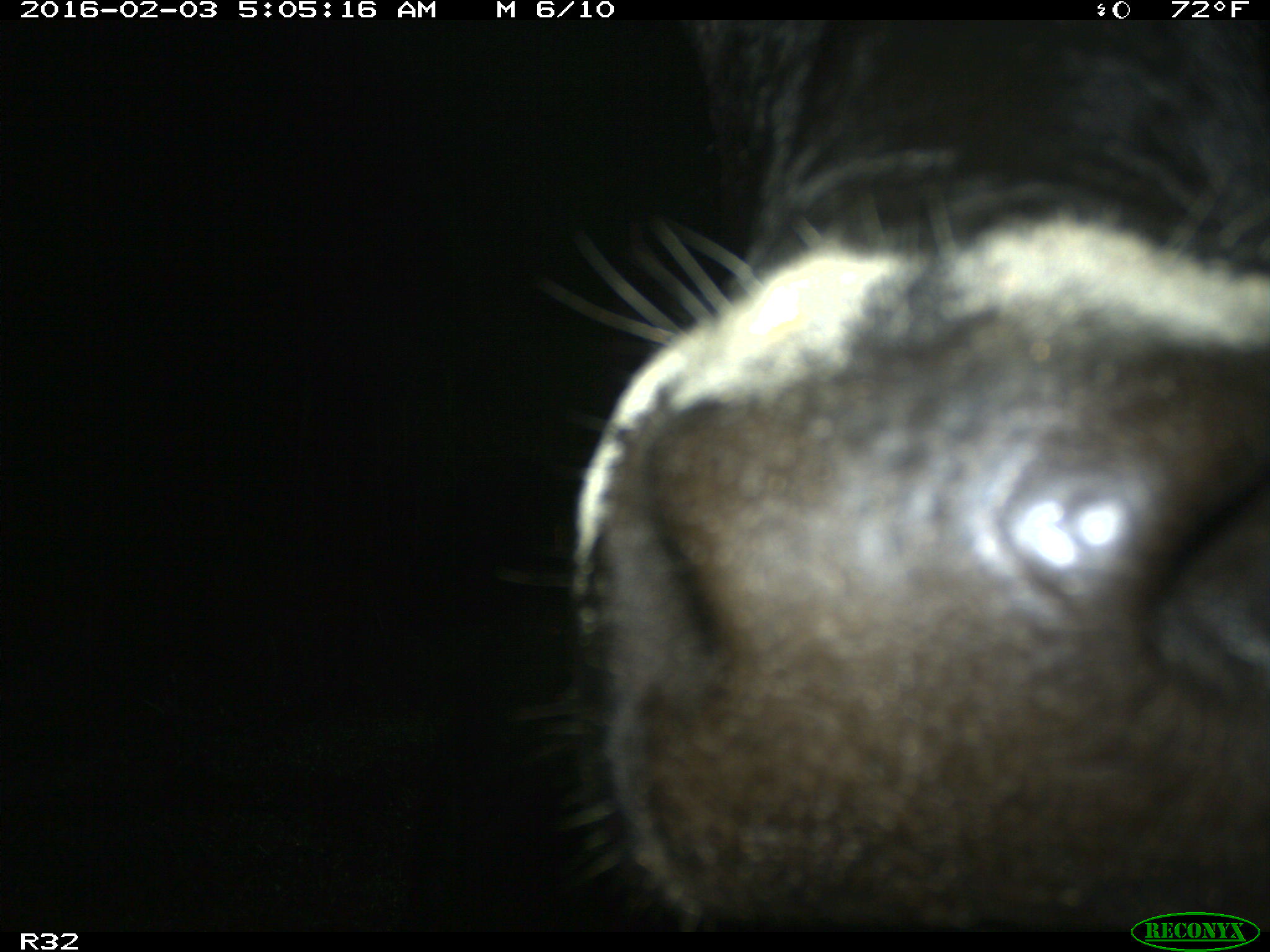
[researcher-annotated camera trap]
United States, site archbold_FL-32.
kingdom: Animalia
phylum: Chordata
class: Mammalia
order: Artiodactyla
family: Bovidae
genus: Bos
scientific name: Bos taurus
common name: domestic cow